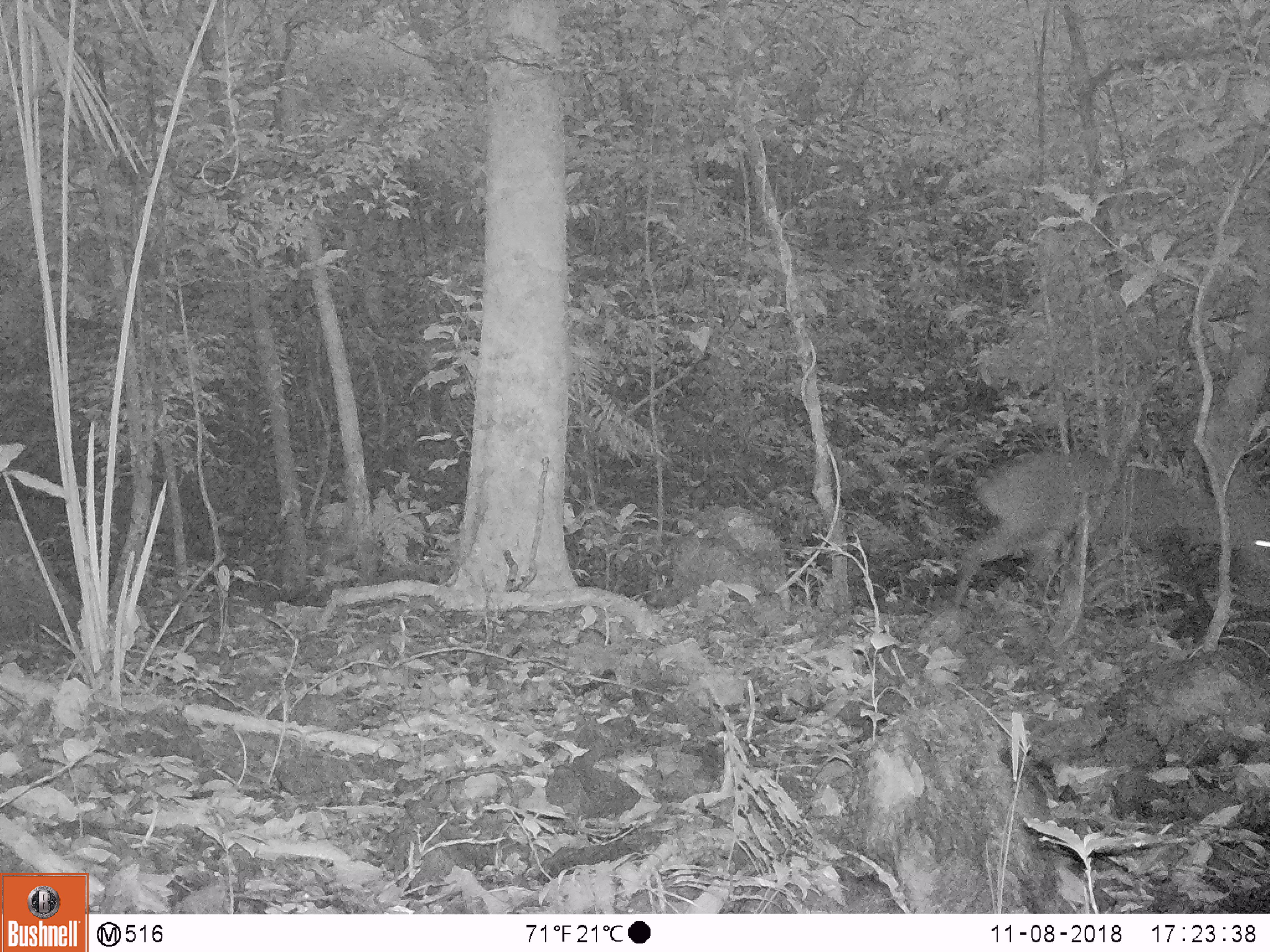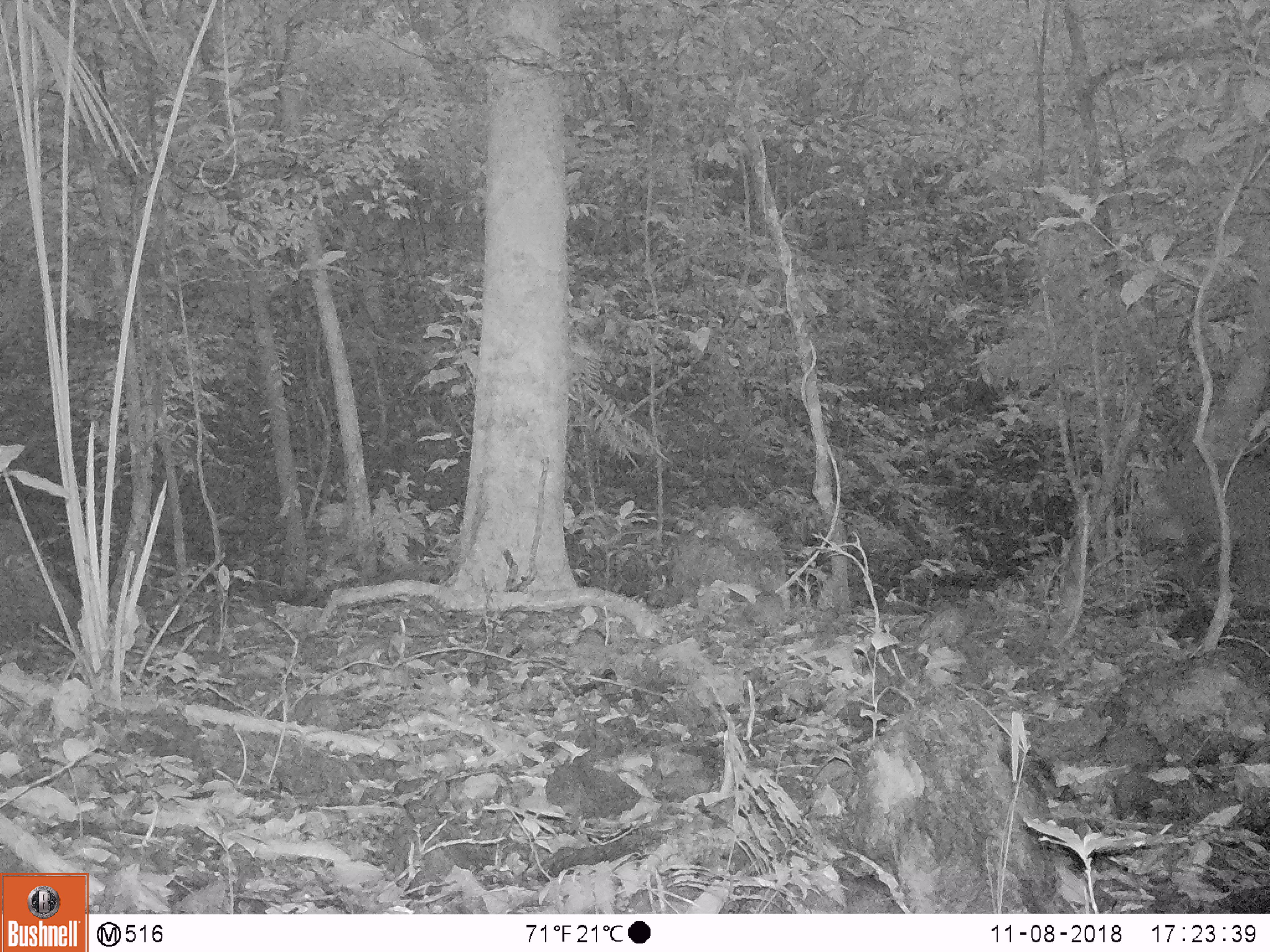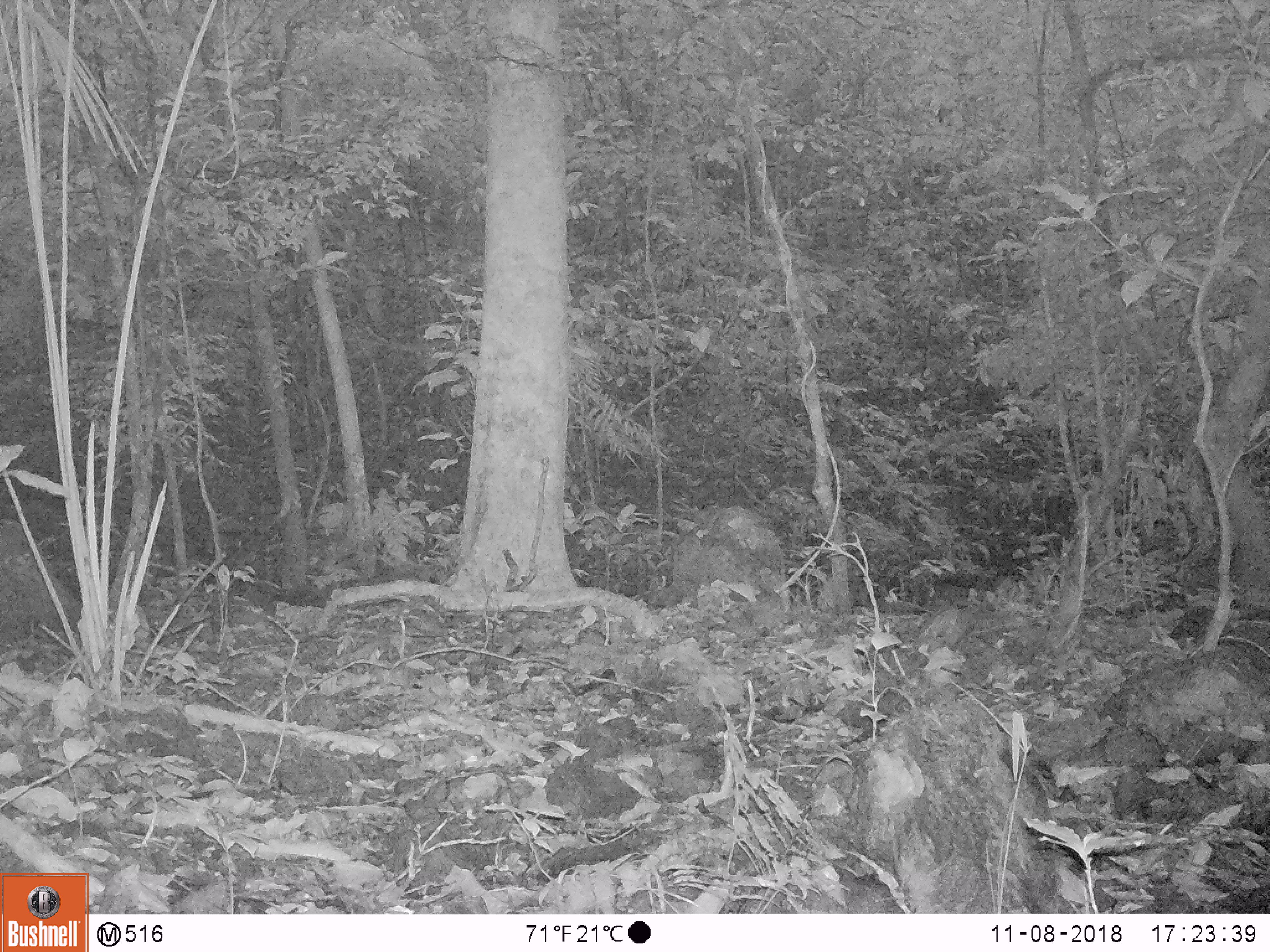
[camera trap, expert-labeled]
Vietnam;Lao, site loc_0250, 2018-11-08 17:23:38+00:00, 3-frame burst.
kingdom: Animalia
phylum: Chordata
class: Mammalia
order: Artiodactyla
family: Cervidae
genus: Muntiacus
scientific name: Muntiacus vuquangensis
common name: large-antlered muntjac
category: large antlered muntjac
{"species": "large antlered muntjac (large-antlered muntjac) (Muntiacus vuquangensis)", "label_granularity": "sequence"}